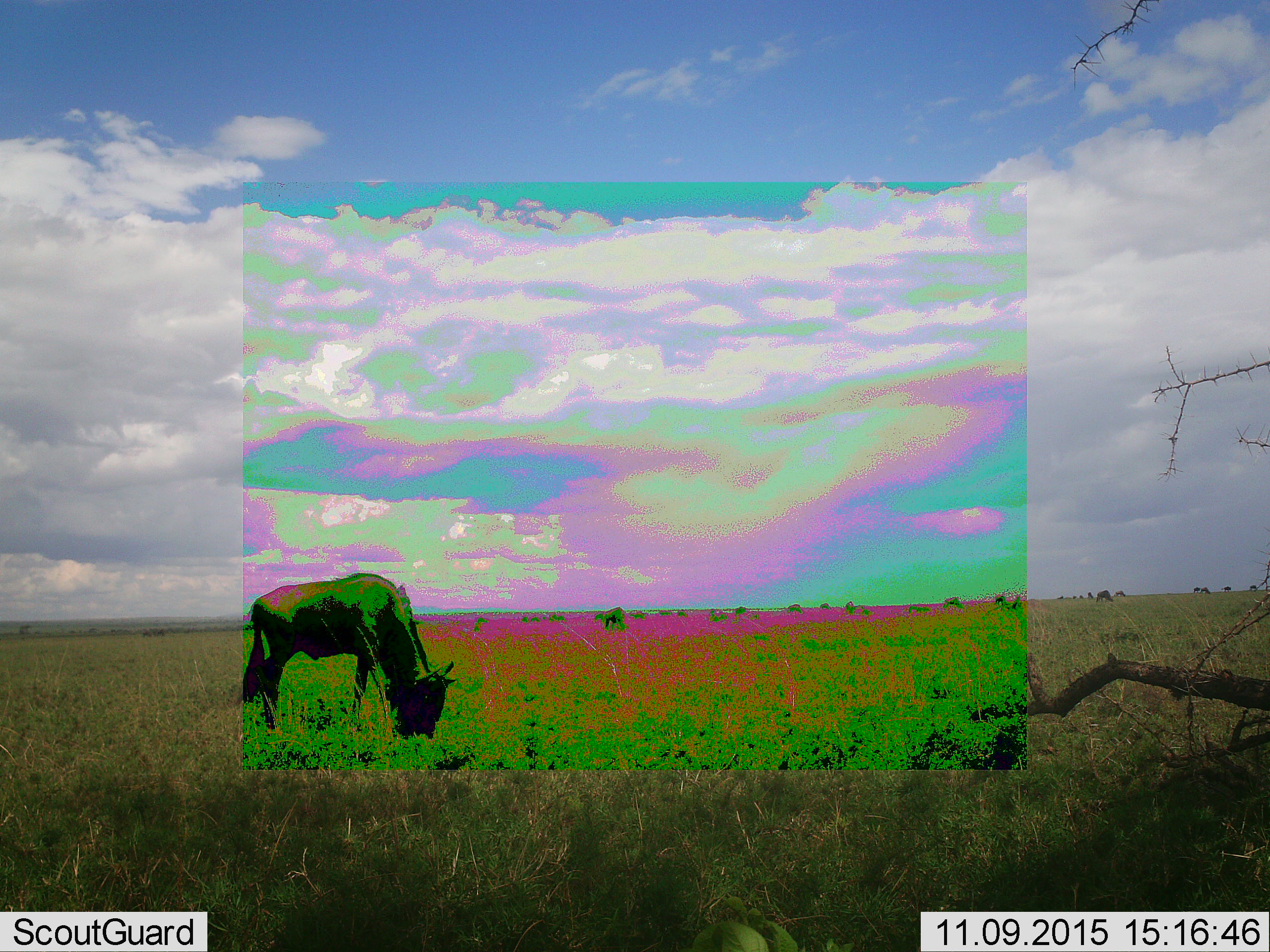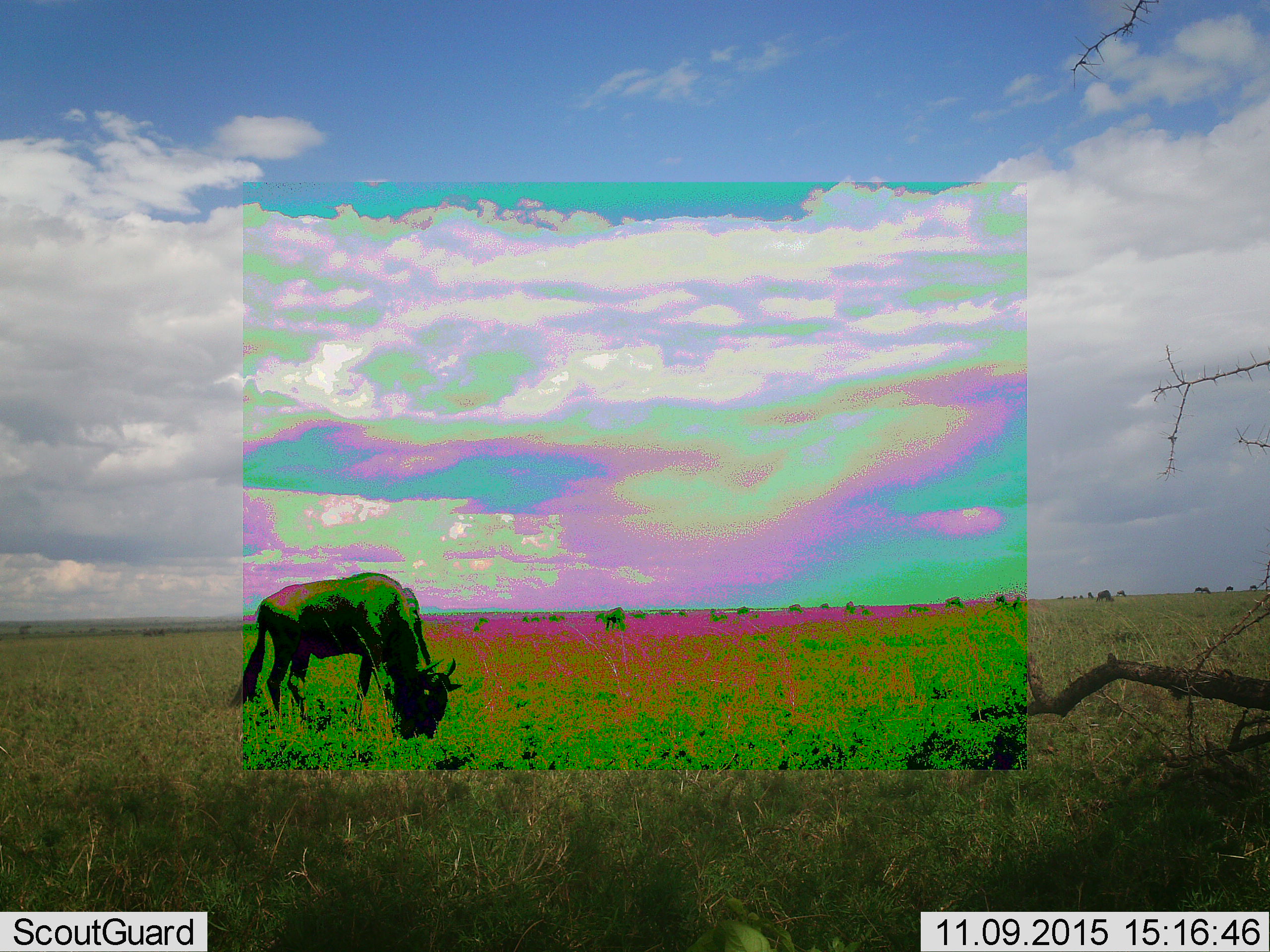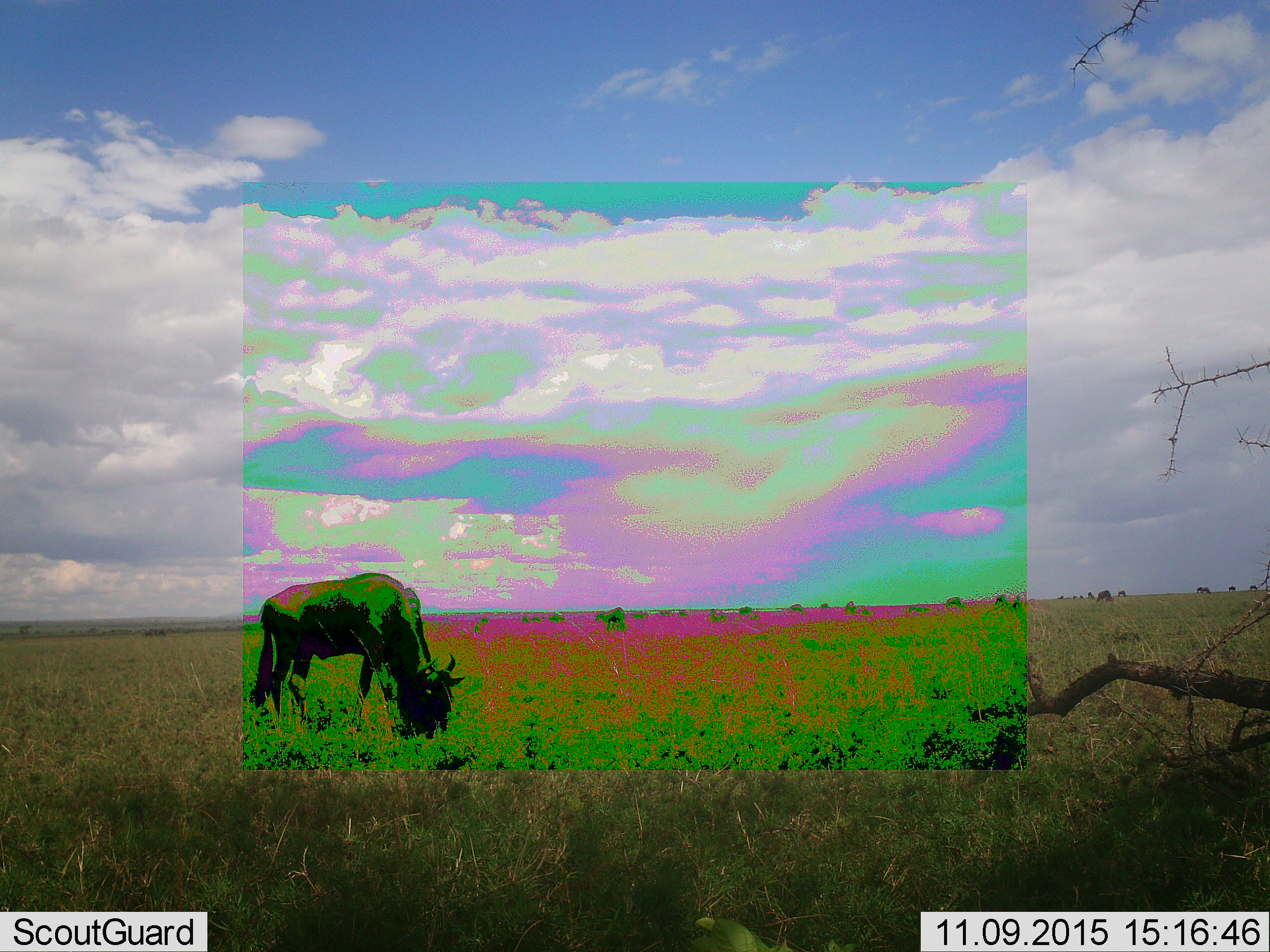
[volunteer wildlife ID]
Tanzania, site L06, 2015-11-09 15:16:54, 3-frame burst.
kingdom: Animalia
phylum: Chordata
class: Mammalia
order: Artiodactyla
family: Bovidae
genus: Connochaetes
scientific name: Connochaetes taurinus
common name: blue wildebeest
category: wildebeest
Wildebeest (blue wildebeest) (Connochaetes taurinus), count 1. Behavior (volunteer vote fractions): standing 33%, resting 11%, moving 22%, interacting 0%. Young present (vote fraction): 0%. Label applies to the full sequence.